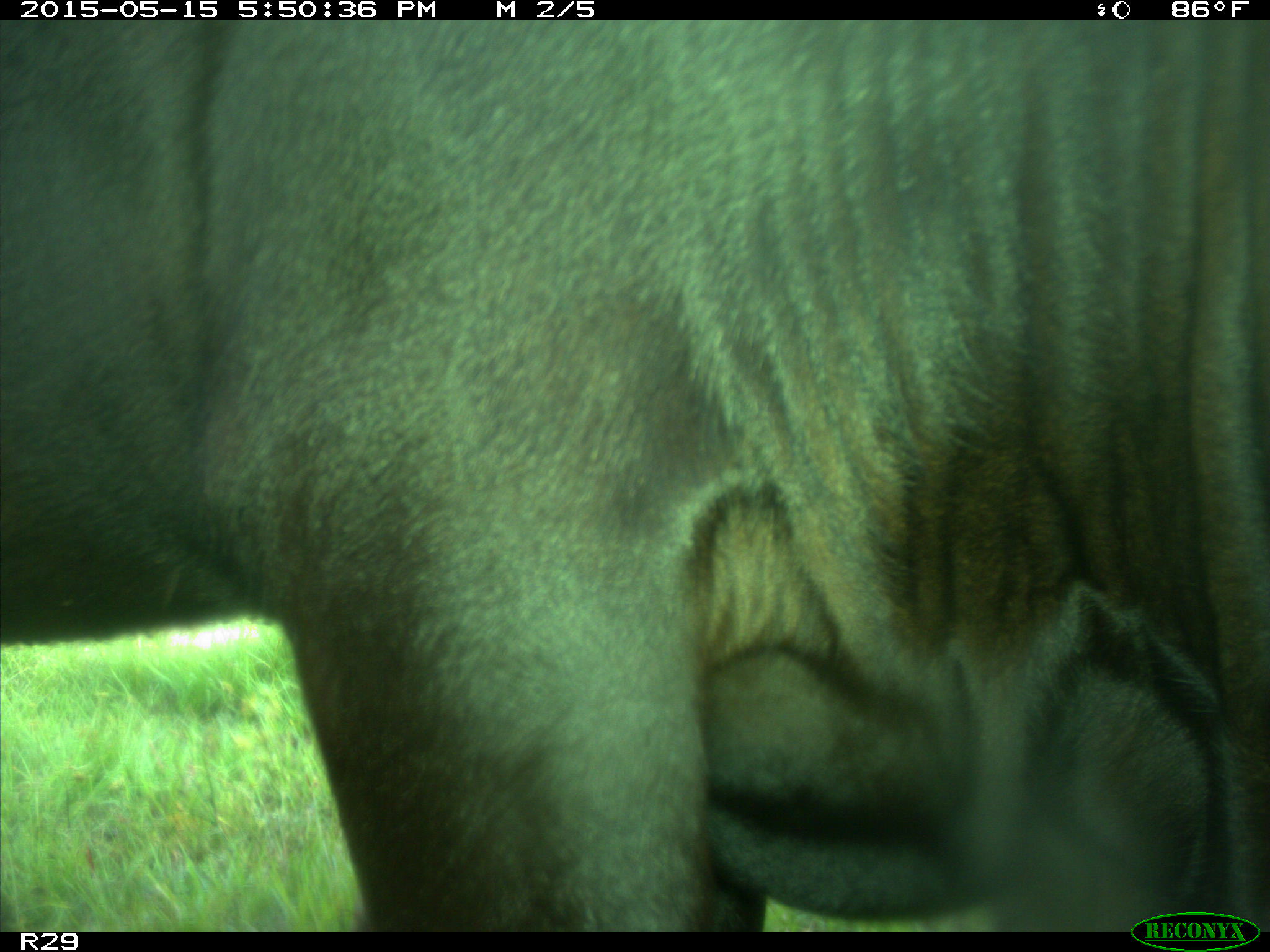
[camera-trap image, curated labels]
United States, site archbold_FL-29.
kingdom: Animalia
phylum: Chordata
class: Mammalia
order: Artiodactyla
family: Bovidae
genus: Bos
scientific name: Bos taurus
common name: domestic cow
Bos taurus (domestic cow).